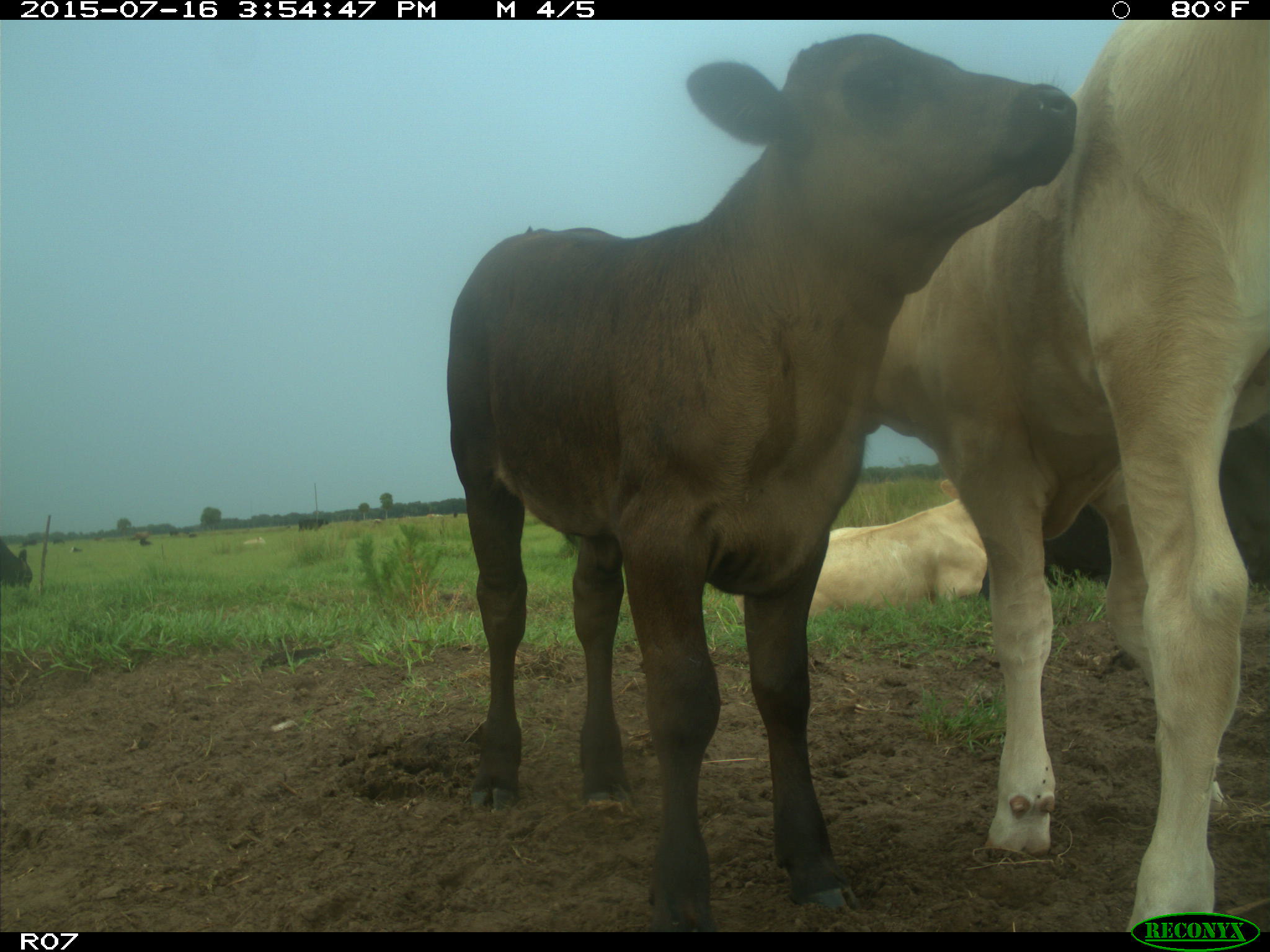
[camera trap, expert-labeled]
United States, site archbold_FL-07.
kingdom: Animalia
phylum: Chordata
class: Mammalia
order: Artiodactyla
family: Bovidae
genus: Bos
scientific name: Bos taurus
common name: domestic cow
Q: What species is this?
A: Bos taurus (domestic cow).